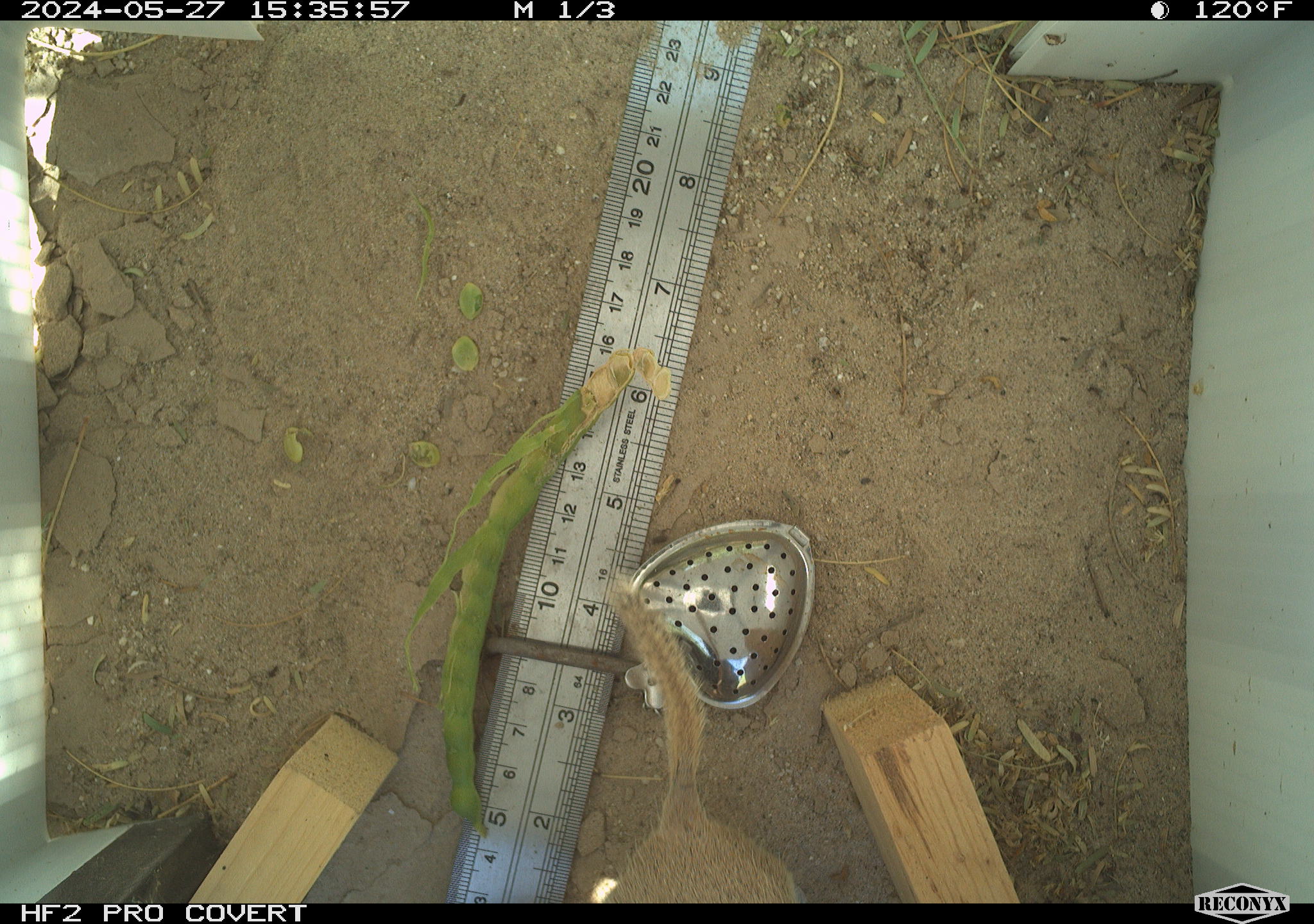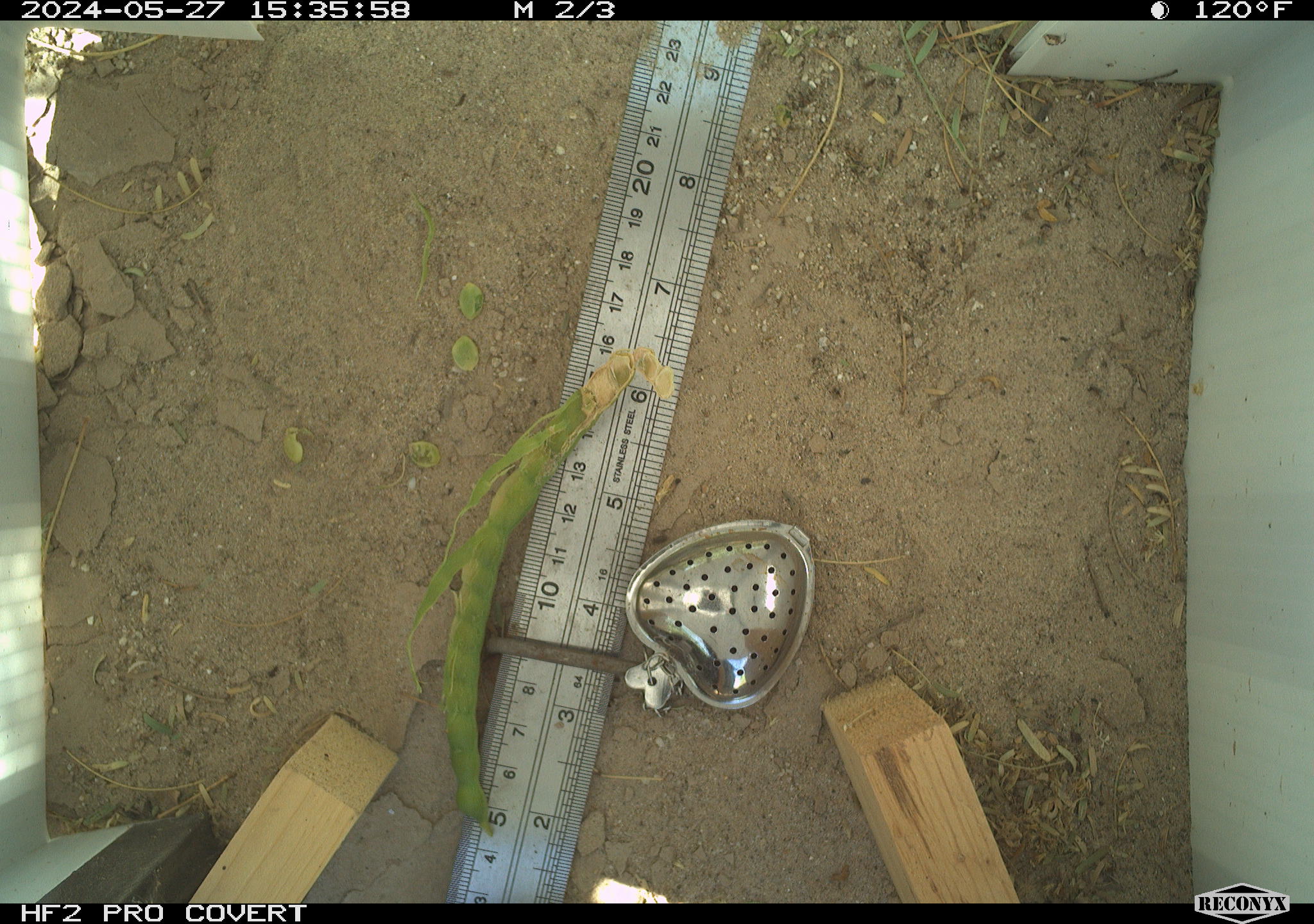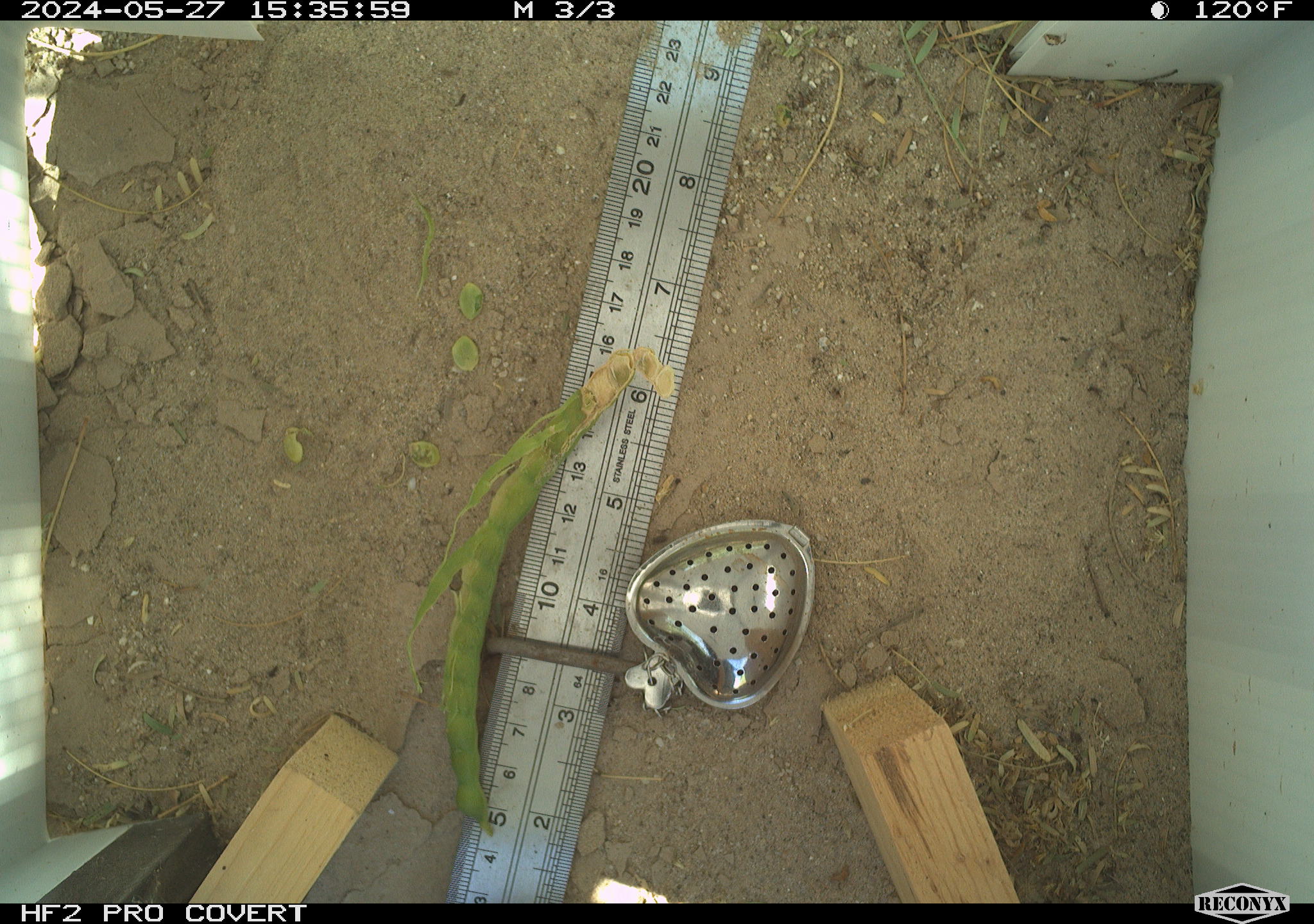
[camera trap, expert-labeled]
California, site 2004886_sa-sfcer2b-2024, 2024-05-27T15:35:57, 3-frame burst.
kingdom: Animalia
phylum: Chordata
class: Mammalia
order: Rodentia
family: Sciuridae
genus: Xerospermophilus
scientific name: Xerospermophilus tereticaudus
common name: round-tailed ground squirrel